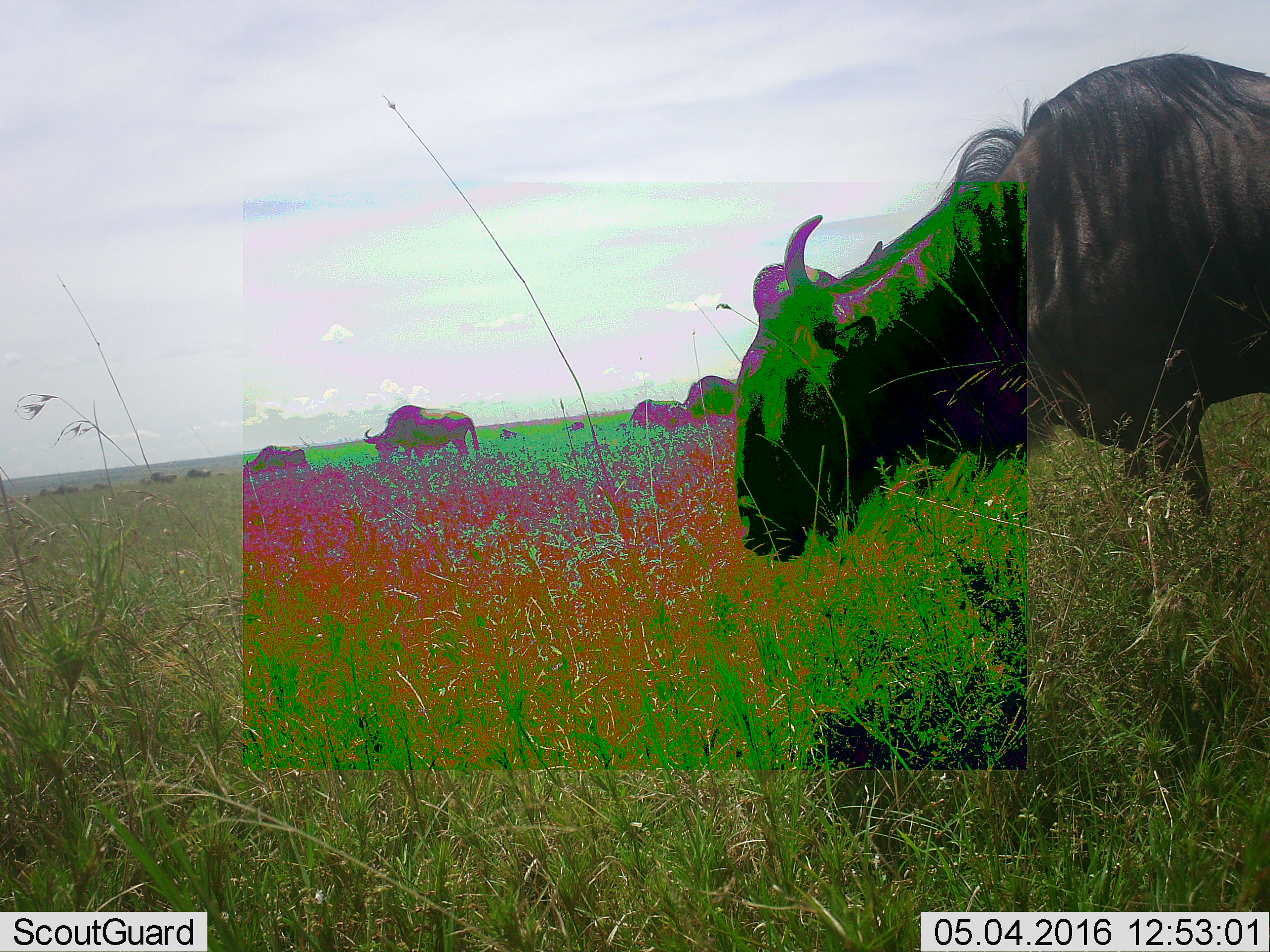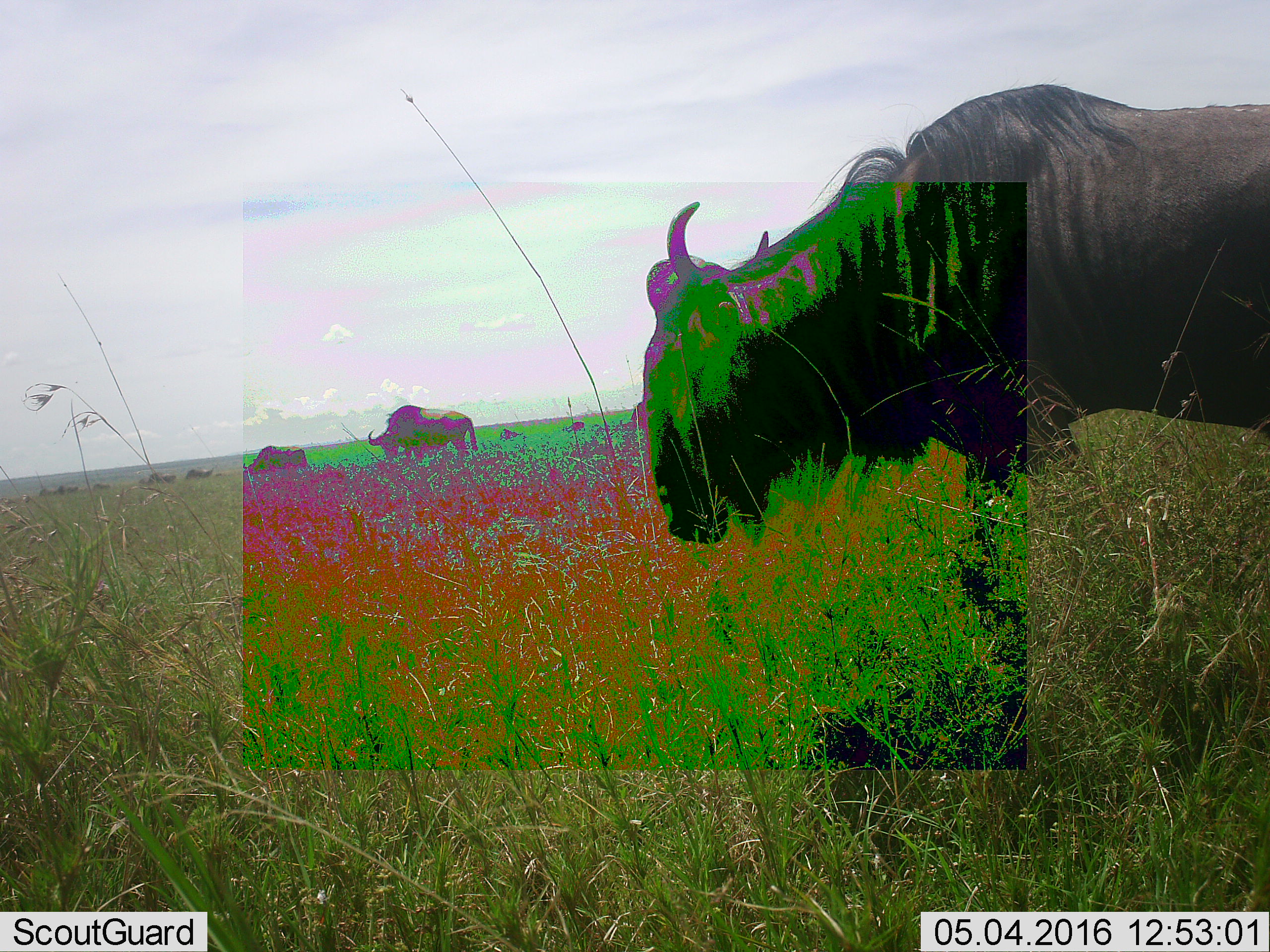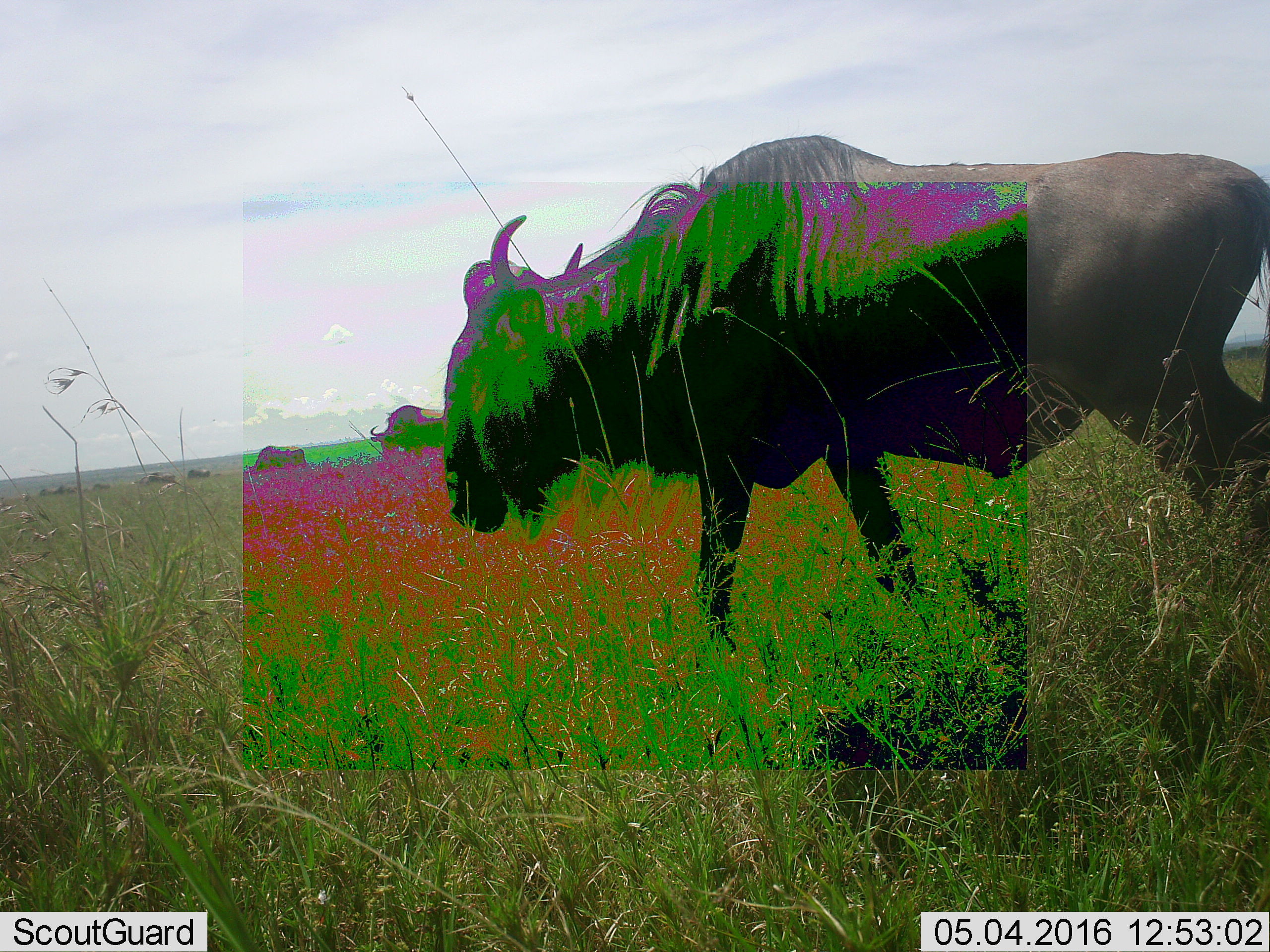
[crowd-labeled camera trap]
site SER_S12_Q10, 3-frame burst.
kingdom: Animalia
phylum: Chordata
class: Mammalia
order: Artiodactyla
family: Bovidae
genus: Connochaetes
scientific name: Connochaetes taurinus taurinus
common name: blue wildebeest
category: wildebeestblue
Wildebeestblue (blue wildebeest) (Connochaetes taurinus taurinus), count 11-50. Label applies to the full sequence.